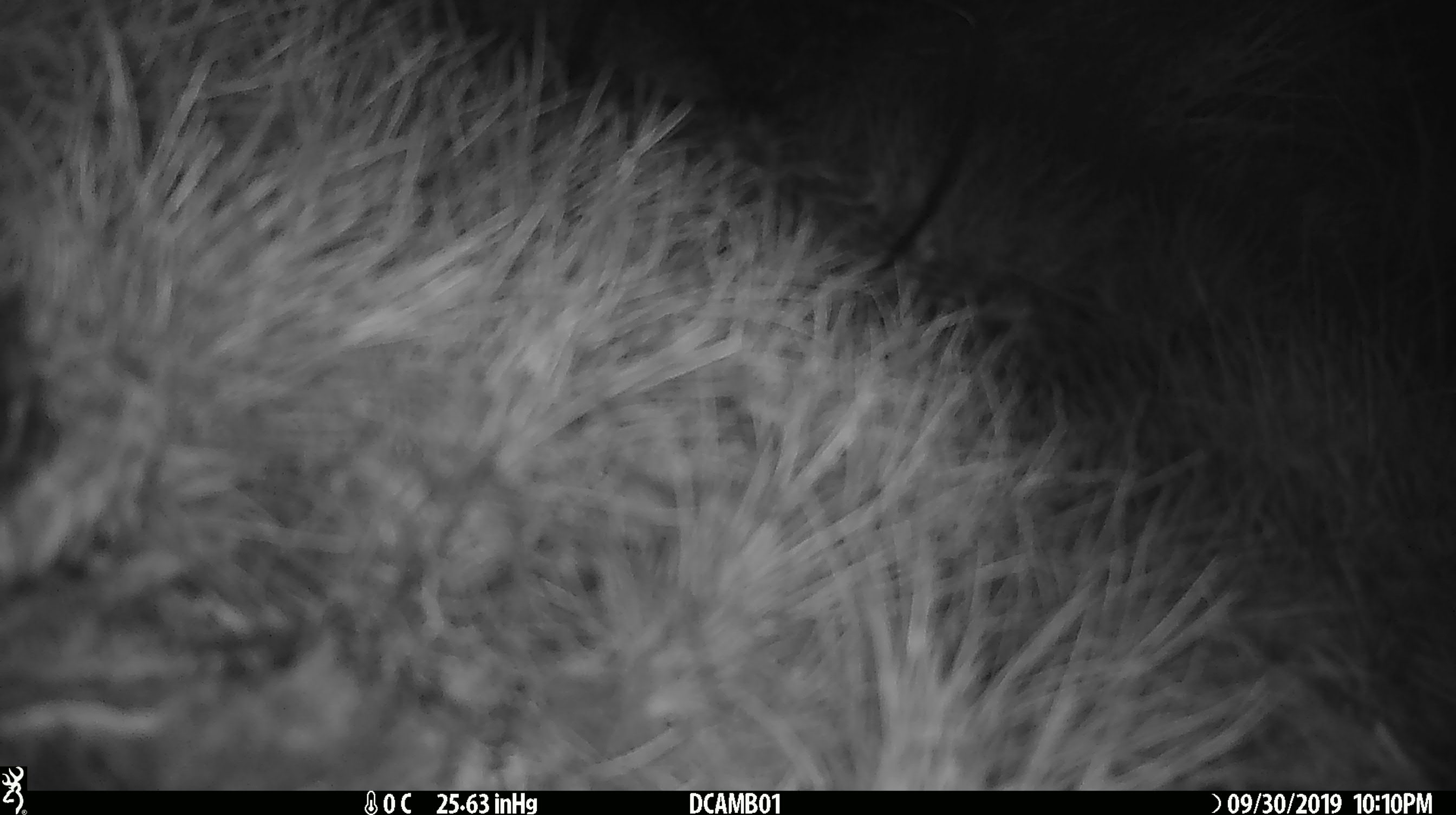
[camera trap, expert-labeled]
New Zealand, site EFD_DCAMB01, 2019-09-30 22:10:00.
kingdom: Animalia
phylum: Chordata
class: Mammalia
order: Rodentia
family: Muridae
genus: Mus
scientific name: Mus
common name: mouse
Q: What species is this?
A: Mouse (Mus).